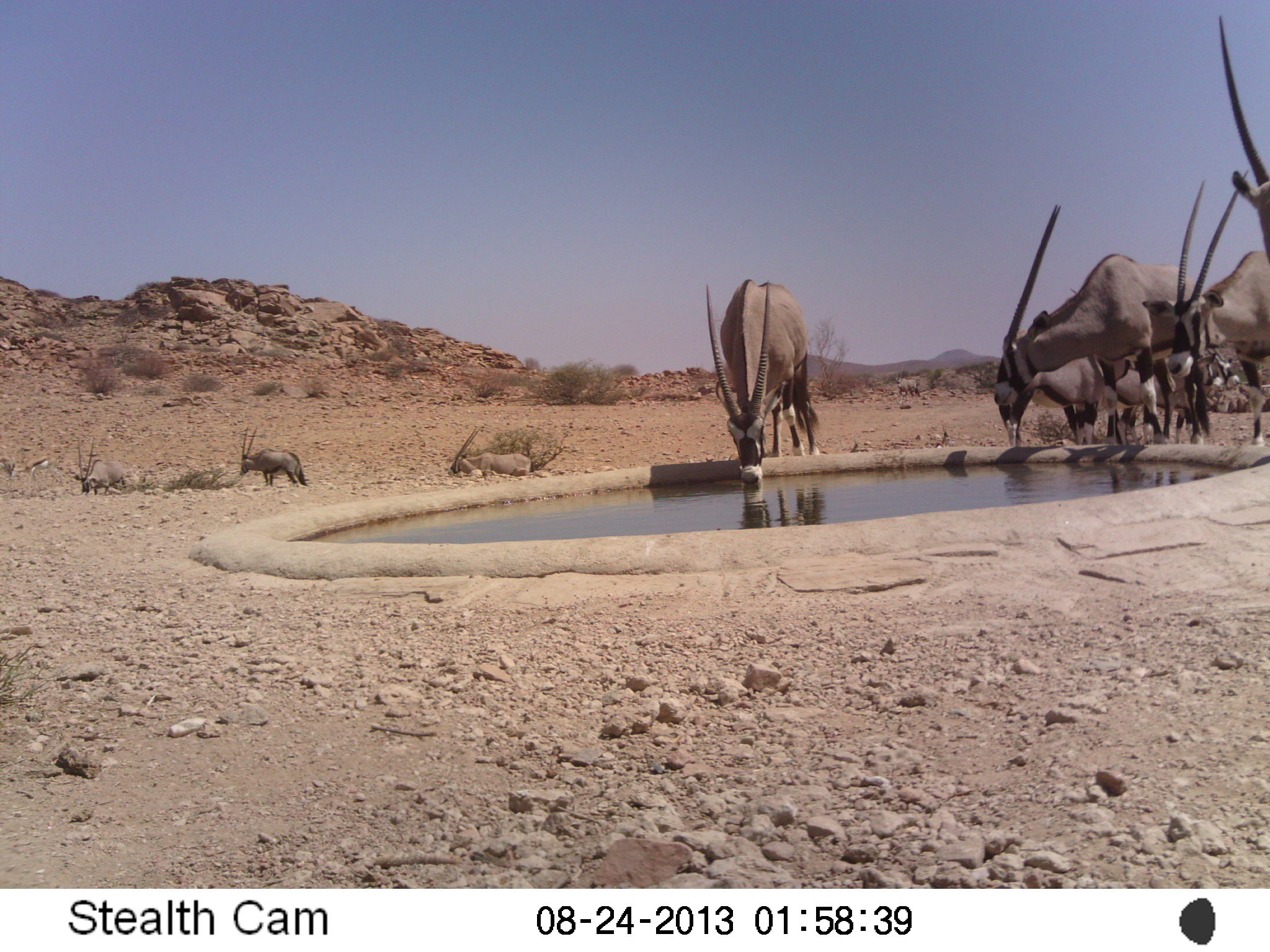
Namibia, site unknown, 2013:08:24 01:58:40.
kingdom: Animalia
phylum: Chordata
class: Mammalia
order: Artiodactyla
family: Bovidae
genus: Oryx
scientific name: Oryx gazella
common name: gemsbok